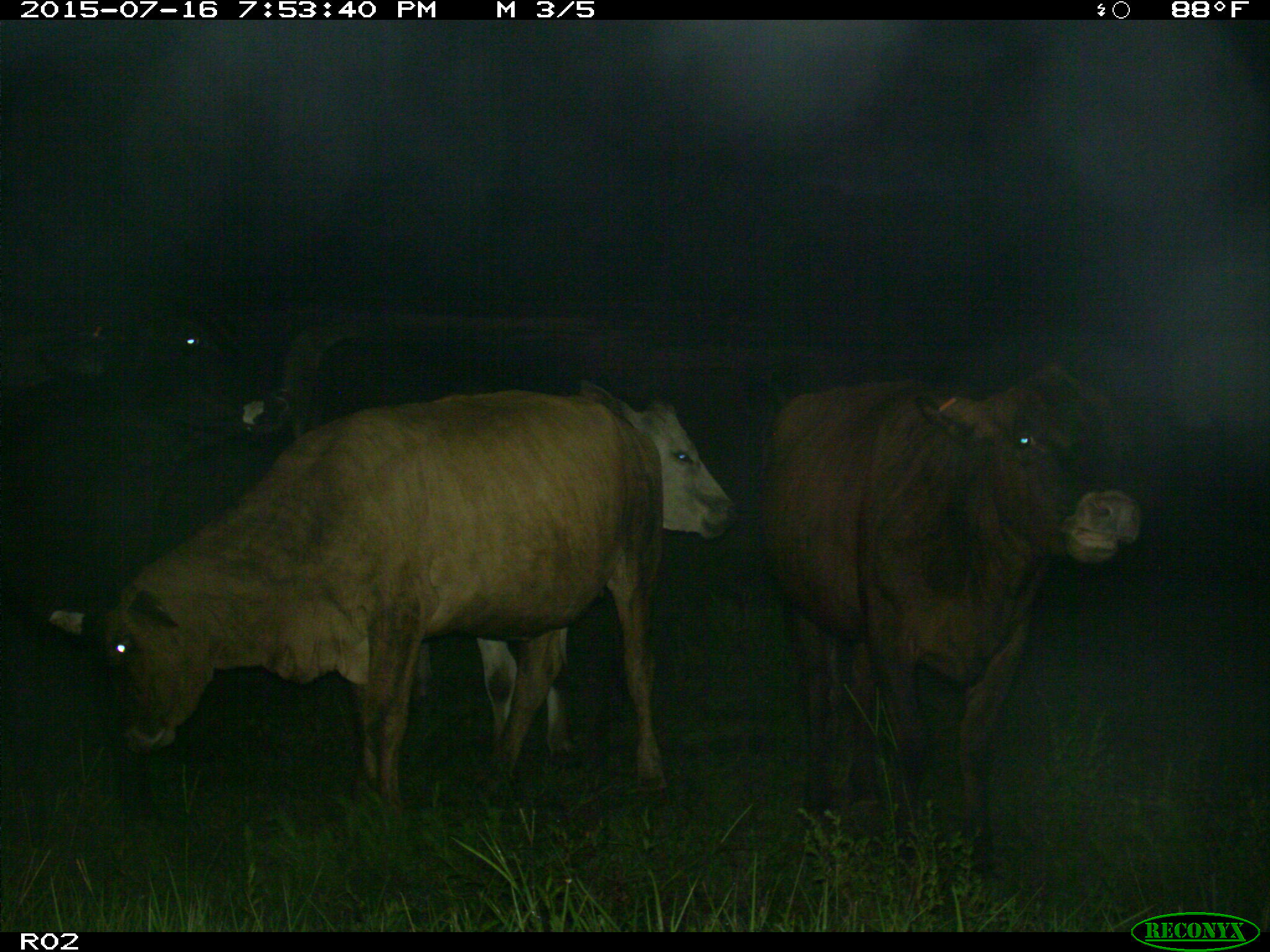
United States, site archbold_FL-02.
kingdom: Animalia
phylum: Chordata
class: Mammalia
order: Artiodactyla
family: Bovidae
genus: Bos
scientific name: Bos taurus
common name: domestic cow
Bos taurus (domestic cow).